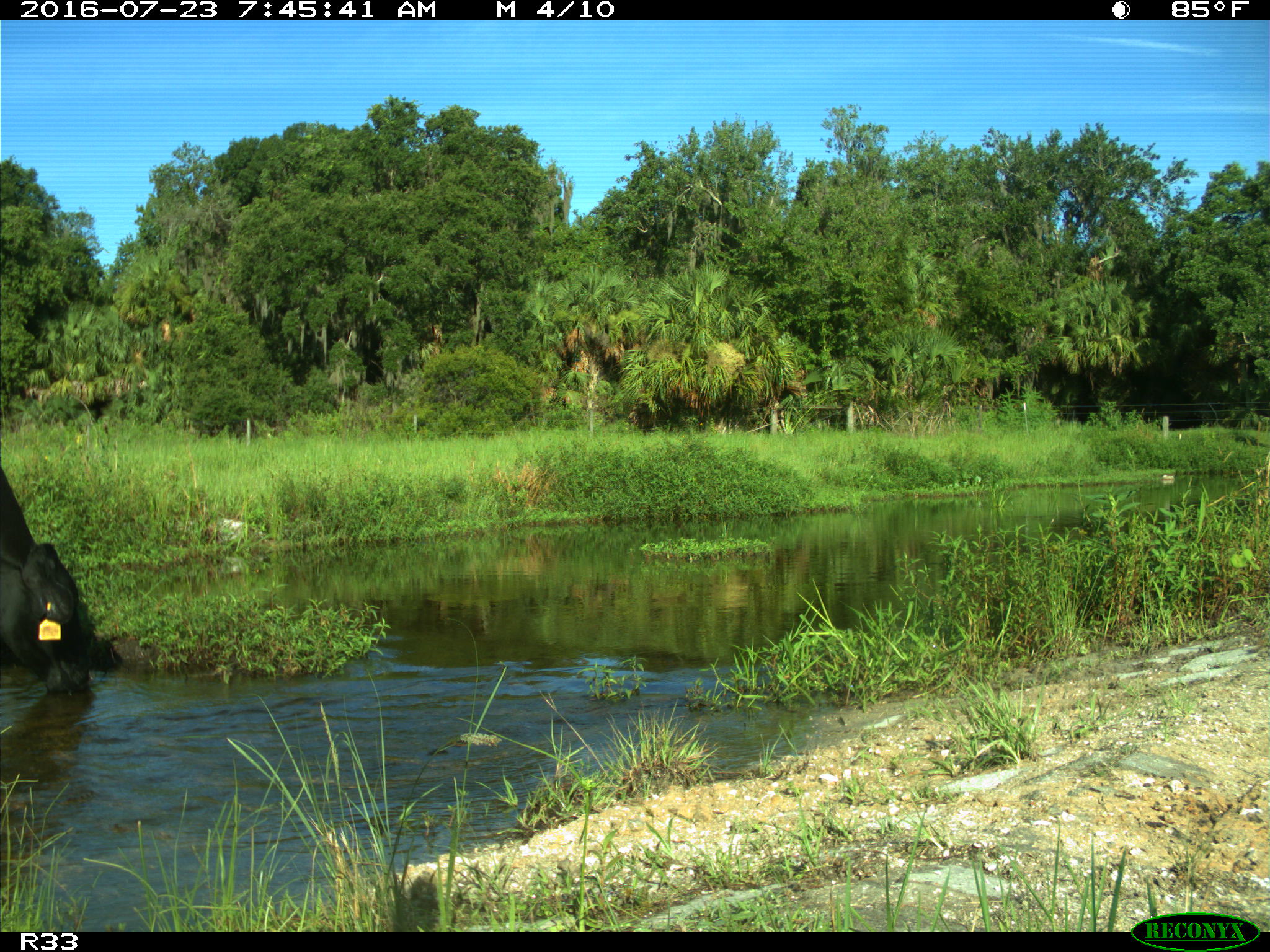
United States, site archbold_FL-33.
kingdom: Animalia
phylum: Chordata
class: Mammalia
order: Artiodactyla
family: Bovidae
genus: Bos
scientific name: Bos taurus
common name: domestic cow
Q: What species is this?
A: Bos taurus (domestic cow).